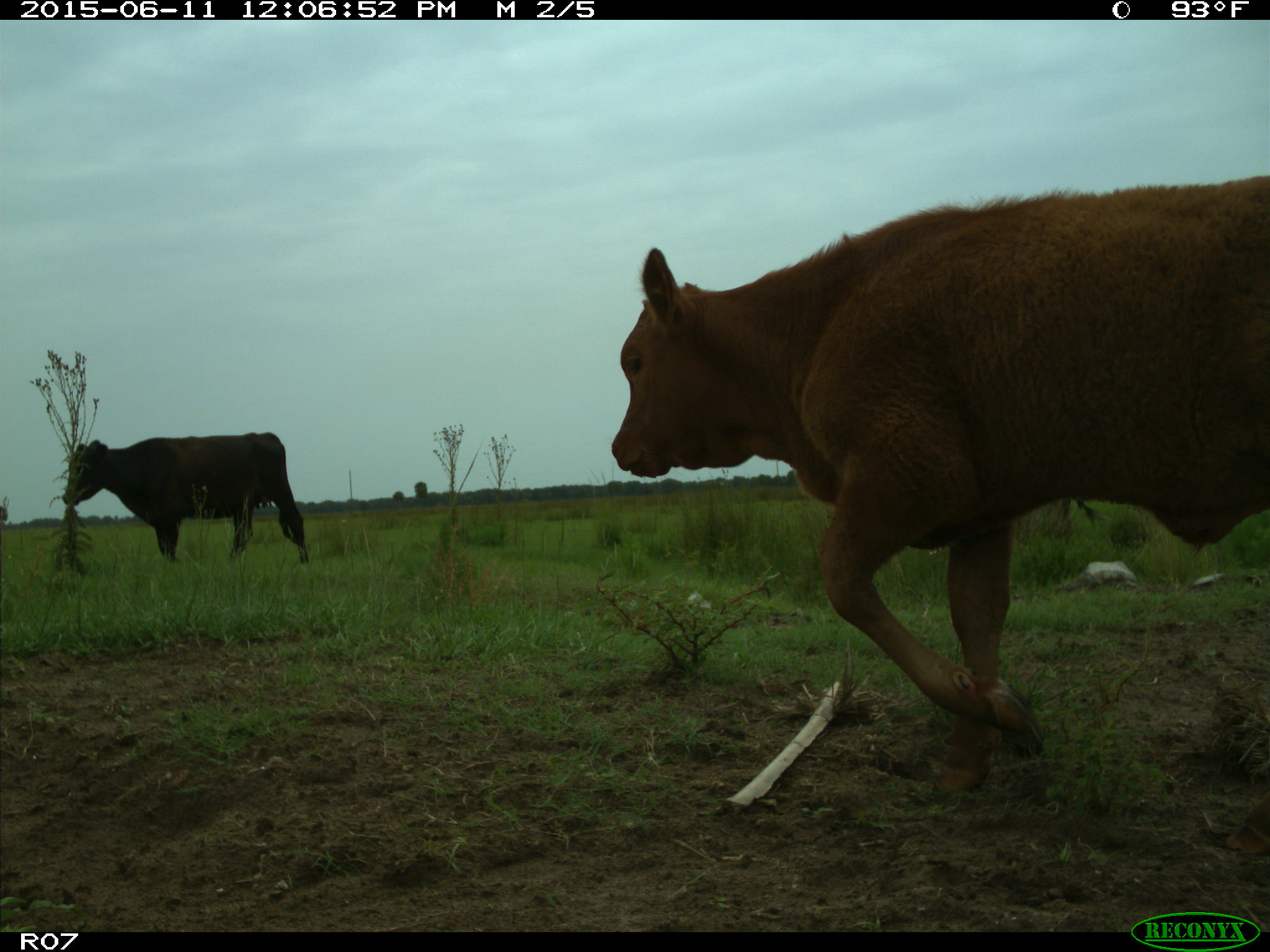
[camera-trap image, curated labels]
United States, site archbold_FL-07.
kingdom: Animalia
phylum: Chordata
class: Mammalia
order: Artiodactyla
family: Bovidae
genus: Bos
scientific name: Bos taurus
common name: domestic cow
Bos taurus (domestic cow).